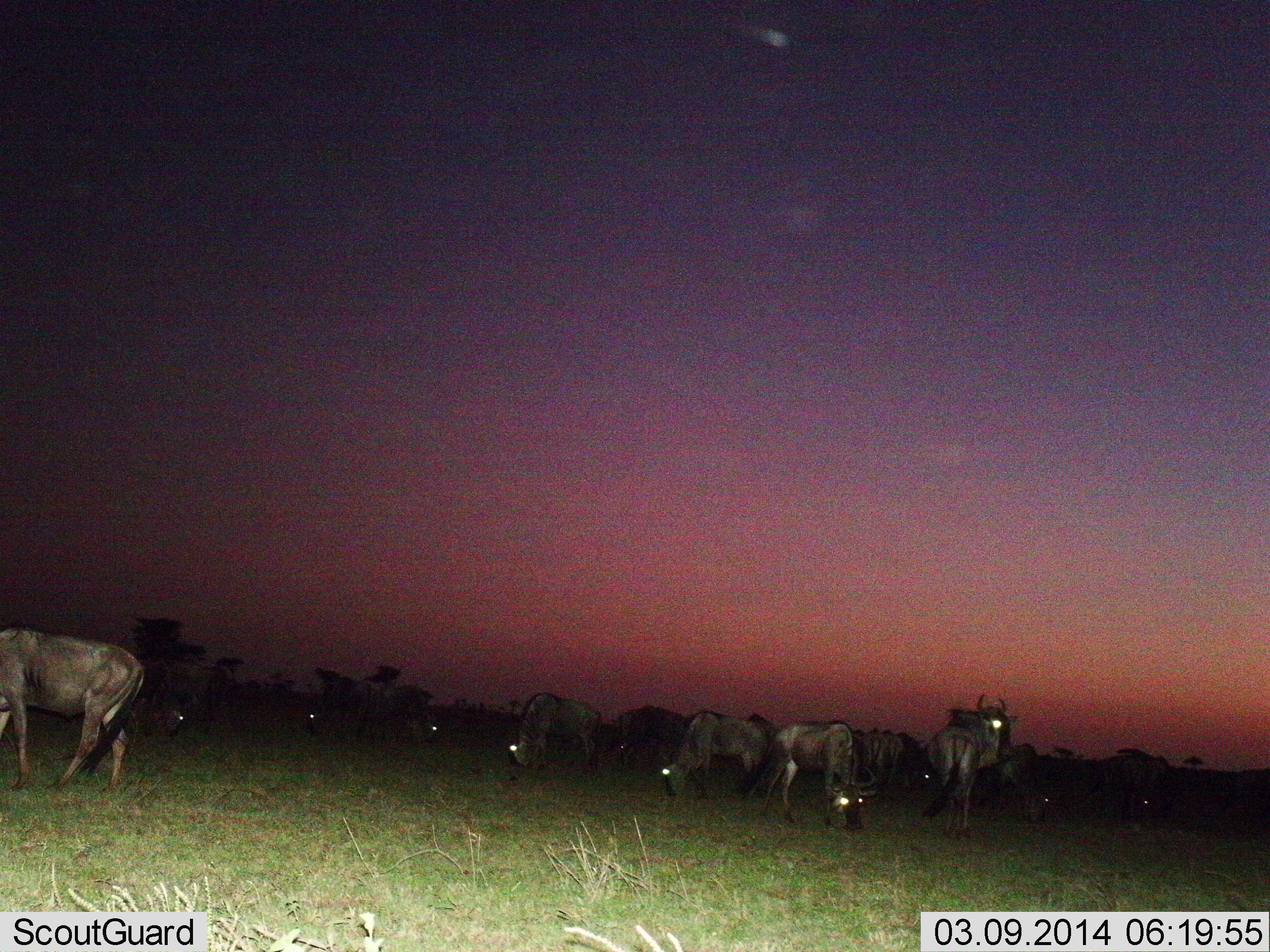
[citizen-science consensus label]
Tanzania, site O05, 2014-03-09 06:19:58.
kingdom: Animalia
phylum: Chordata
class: Mammalia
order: Artiodactyla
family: Bovidae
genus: Connochaetes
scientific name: Connochaetes taurinus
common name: blue wildebeest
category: wildebeest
Wildebeest (blue wildebeest) (Connochaetes taurinus), count 11-50. Behavior (volunteer vote fractions): standing 90%, resting 10%, moving 20%, interacting 0%. Young present (vote fraction): 0%. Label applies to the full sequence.